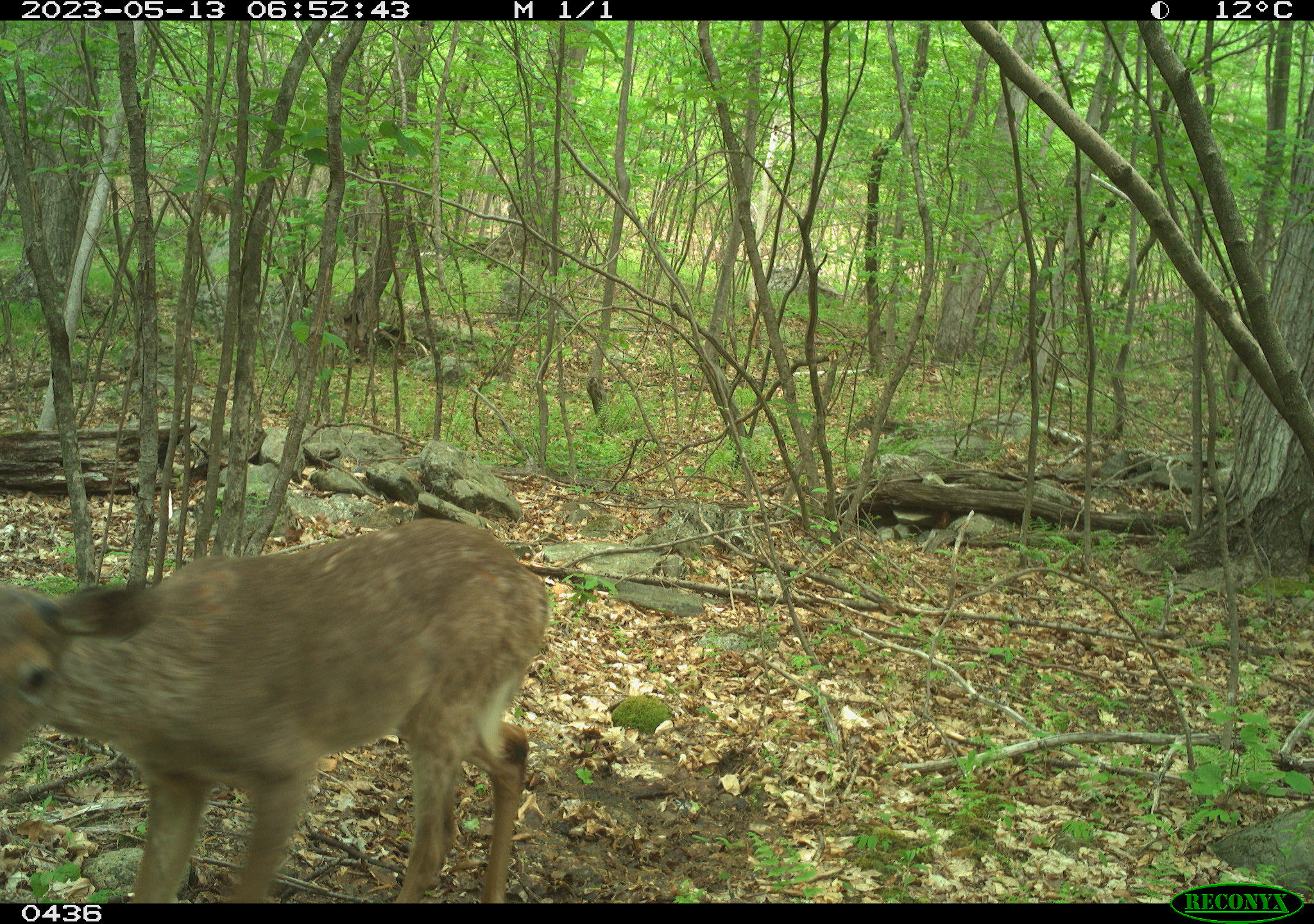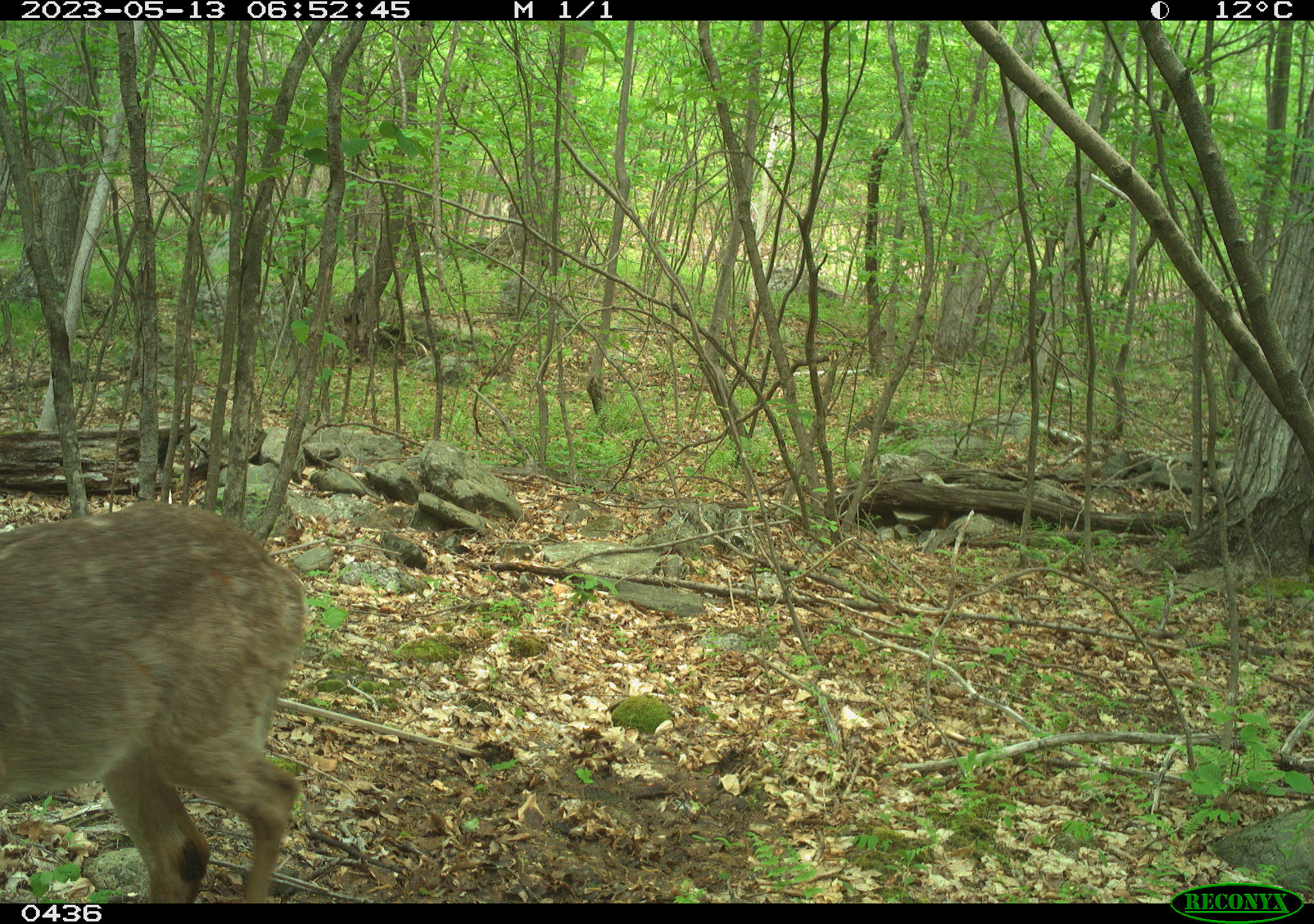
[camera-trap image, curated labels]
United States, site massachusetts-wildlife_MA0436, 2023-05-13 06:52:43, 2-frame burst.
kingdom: Animalia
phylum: Chordata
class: Mammalia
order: Artiodactyla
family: Cervidae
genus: Odocoileus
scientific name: Odocoileus virginianus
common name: white-tailed deer